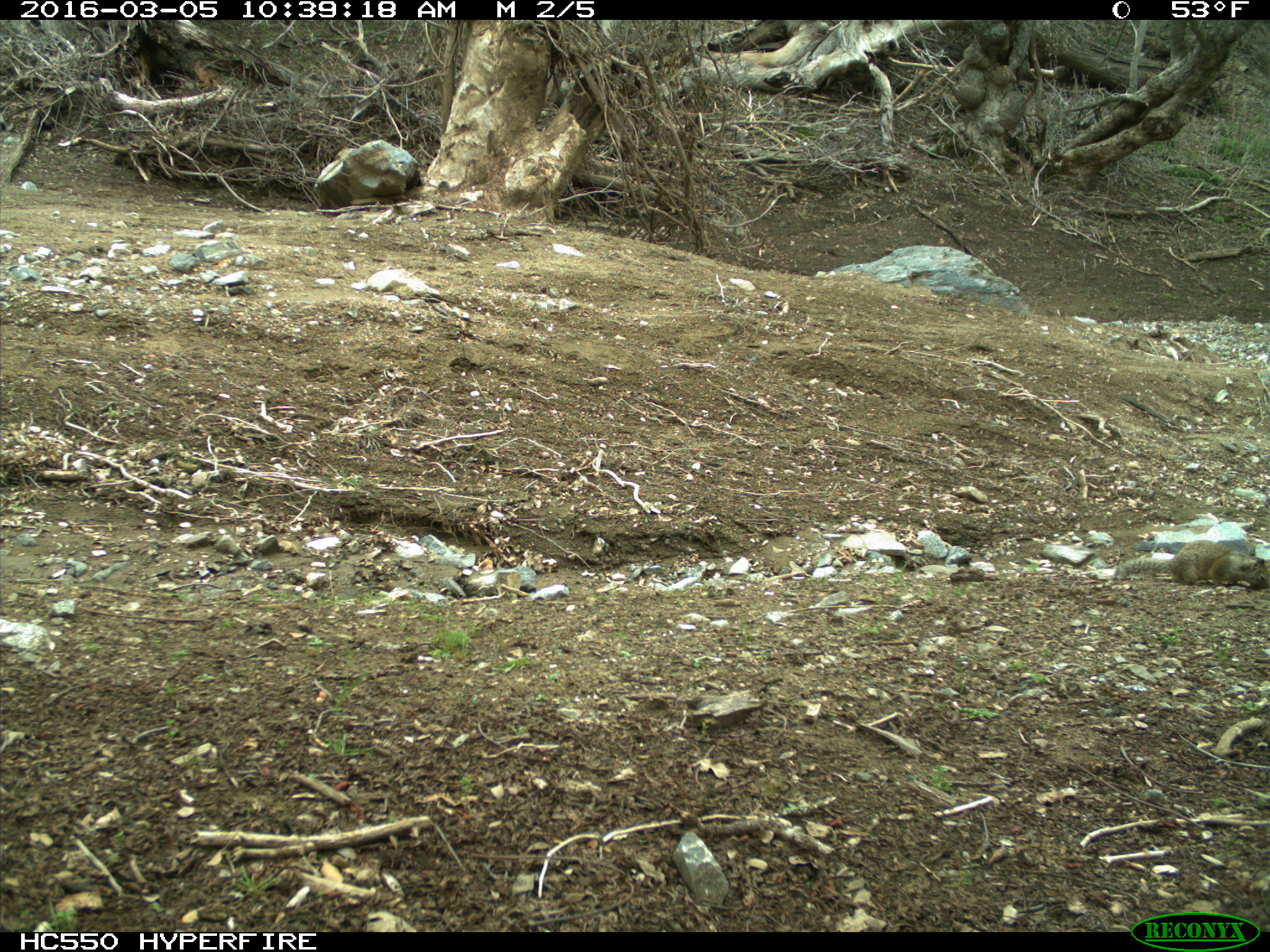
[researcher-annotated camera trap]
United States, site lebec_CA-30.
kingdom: Animalia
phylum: Chordata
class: Mammalia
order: Rodentia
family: Sciuridae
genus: Otospermophilus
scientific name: Otospermophilus beecheyi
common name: california ground squirrel